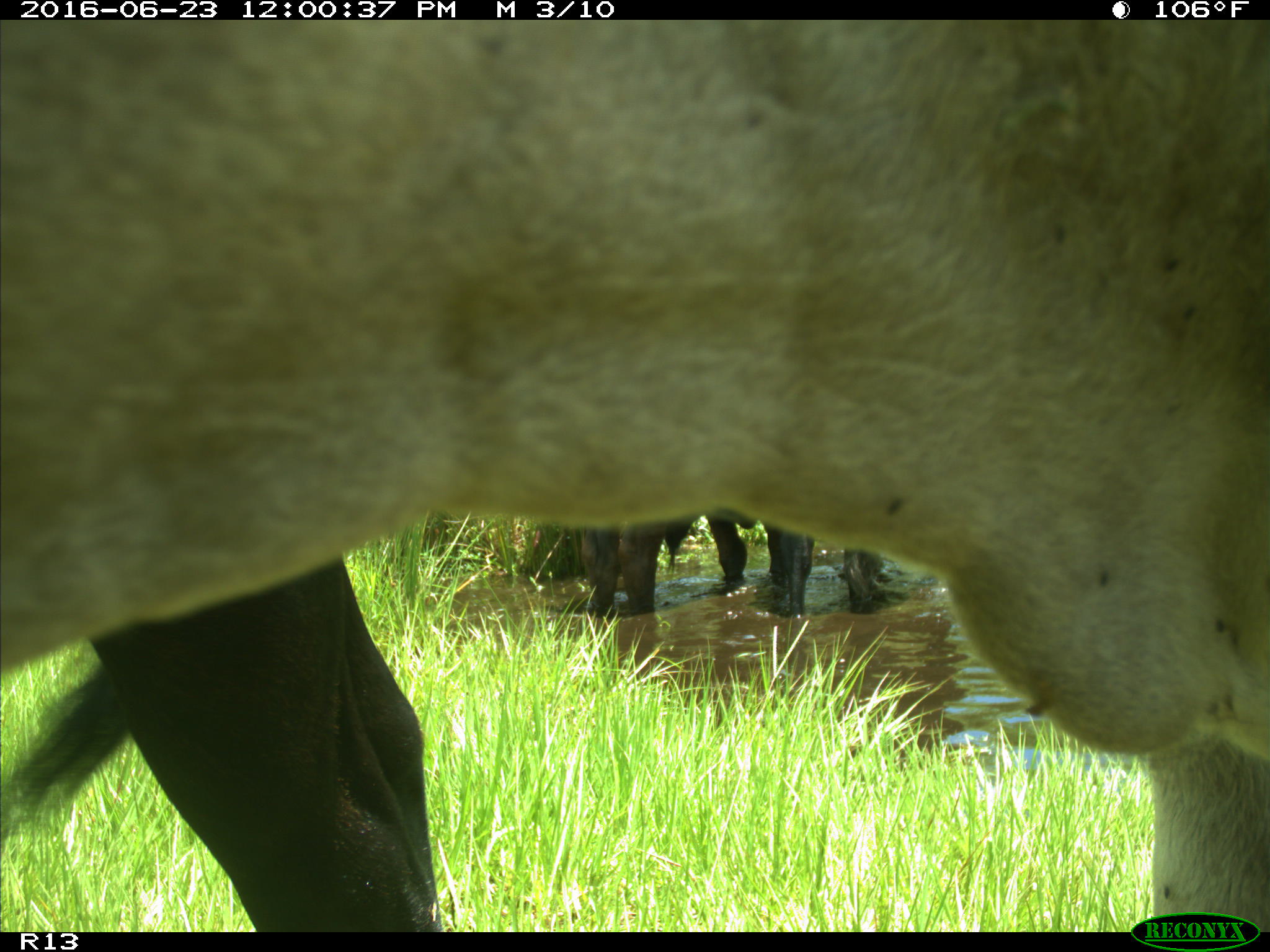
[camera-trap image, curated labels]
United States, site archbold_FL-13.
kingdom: Animalia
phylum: Chordata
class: Mammalia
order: Artiodactyla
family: Bovidae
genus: Bos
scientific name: Bos taurus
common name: domestic cow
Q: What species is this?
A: Bos taurus (domestic cow).